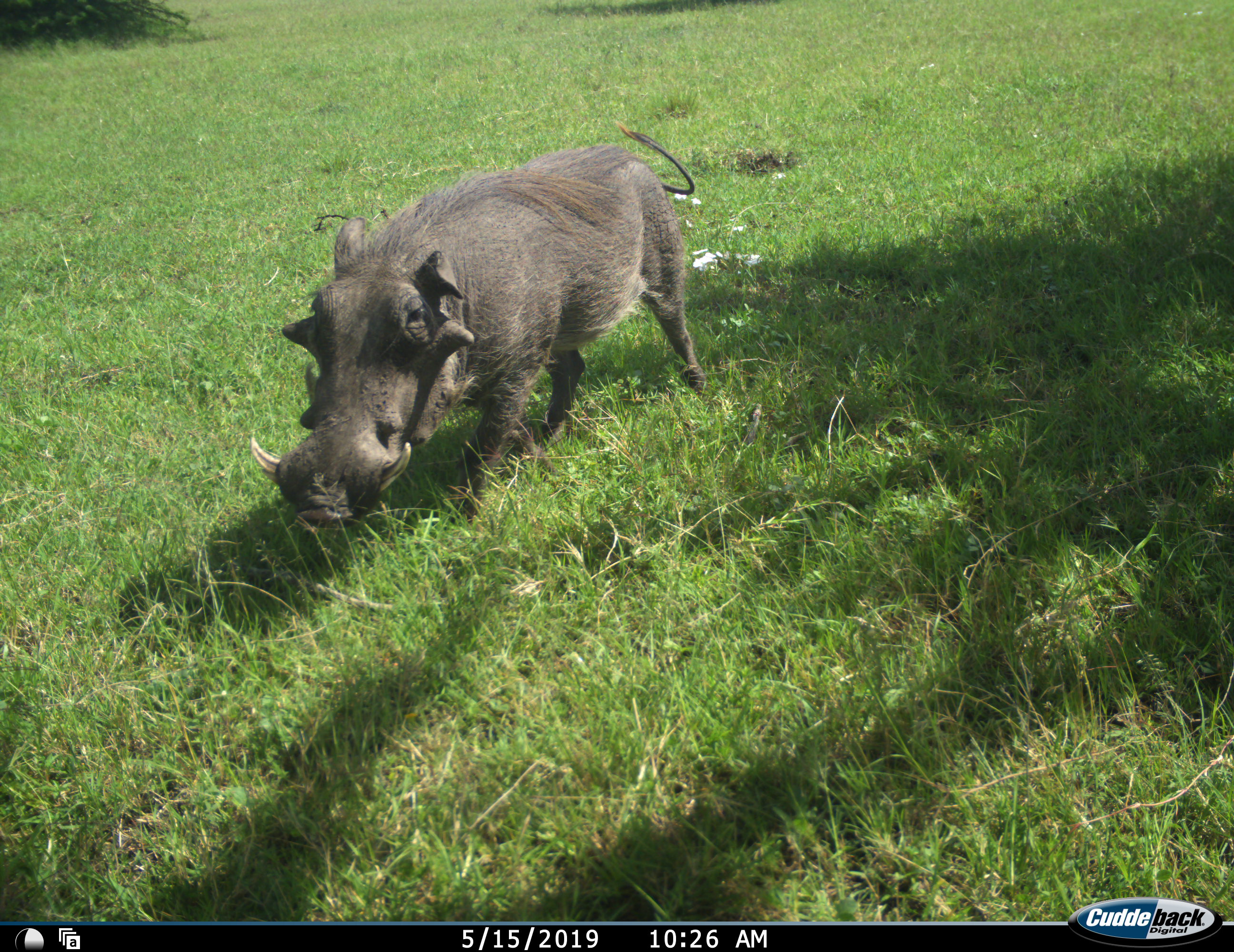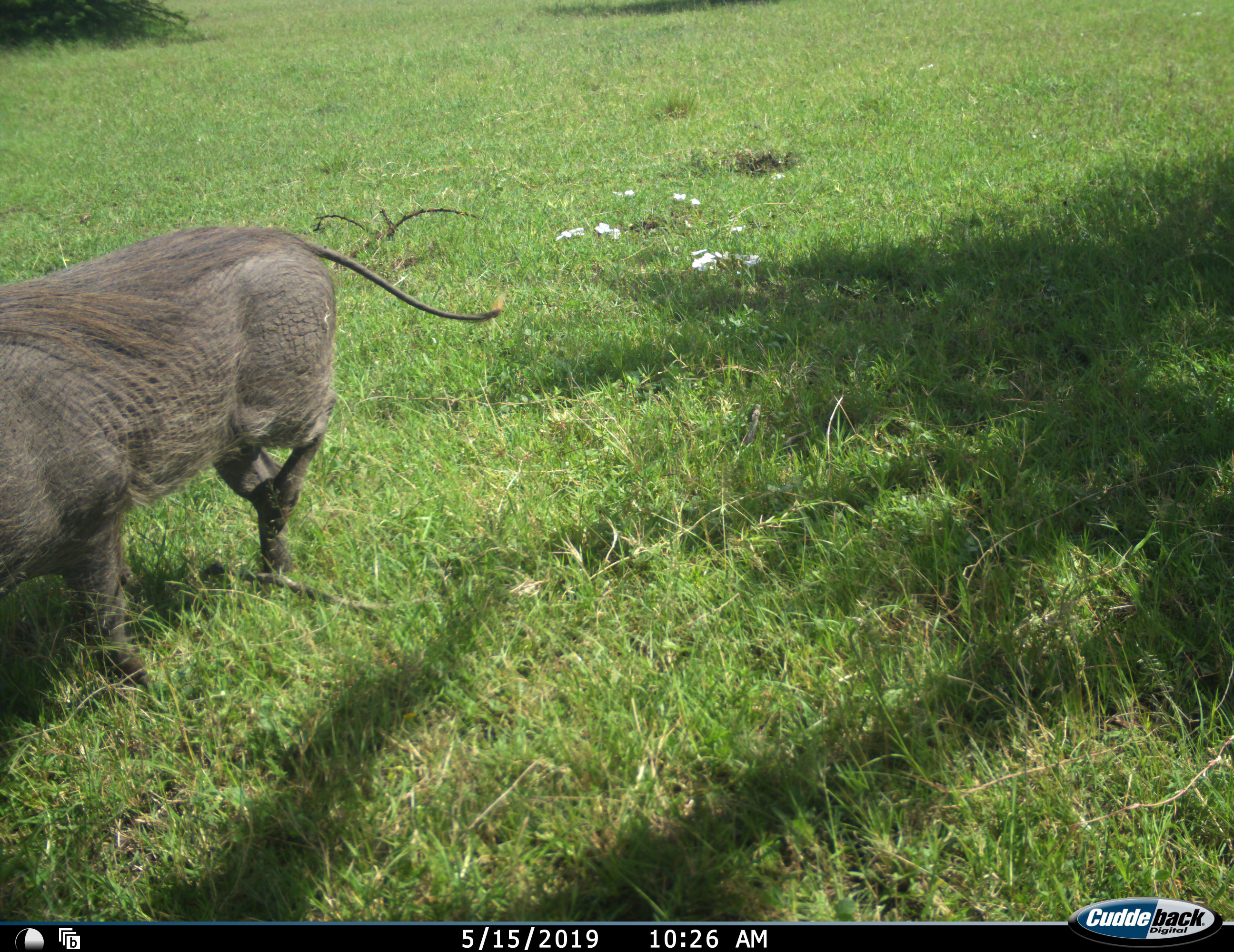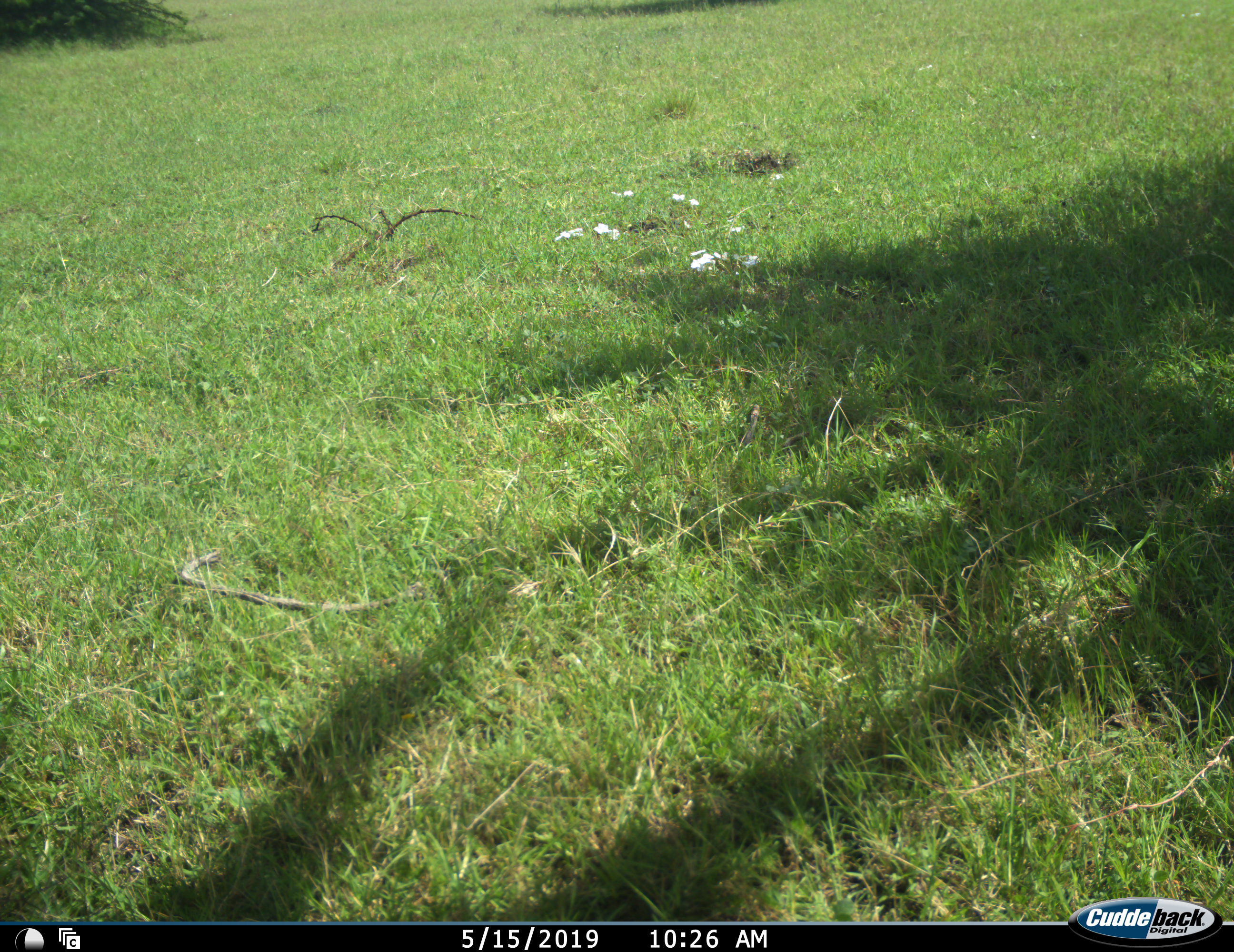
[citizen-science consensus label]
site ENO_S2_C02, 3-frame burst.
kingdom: Animalia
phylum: Chordata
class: Mammalia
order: Artiodactyla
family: Suidae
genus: Phacochoerus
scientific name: Phacochoerus africanus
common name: warthog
Warthog (Phacochoerus africanus), count 1. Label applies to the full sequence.